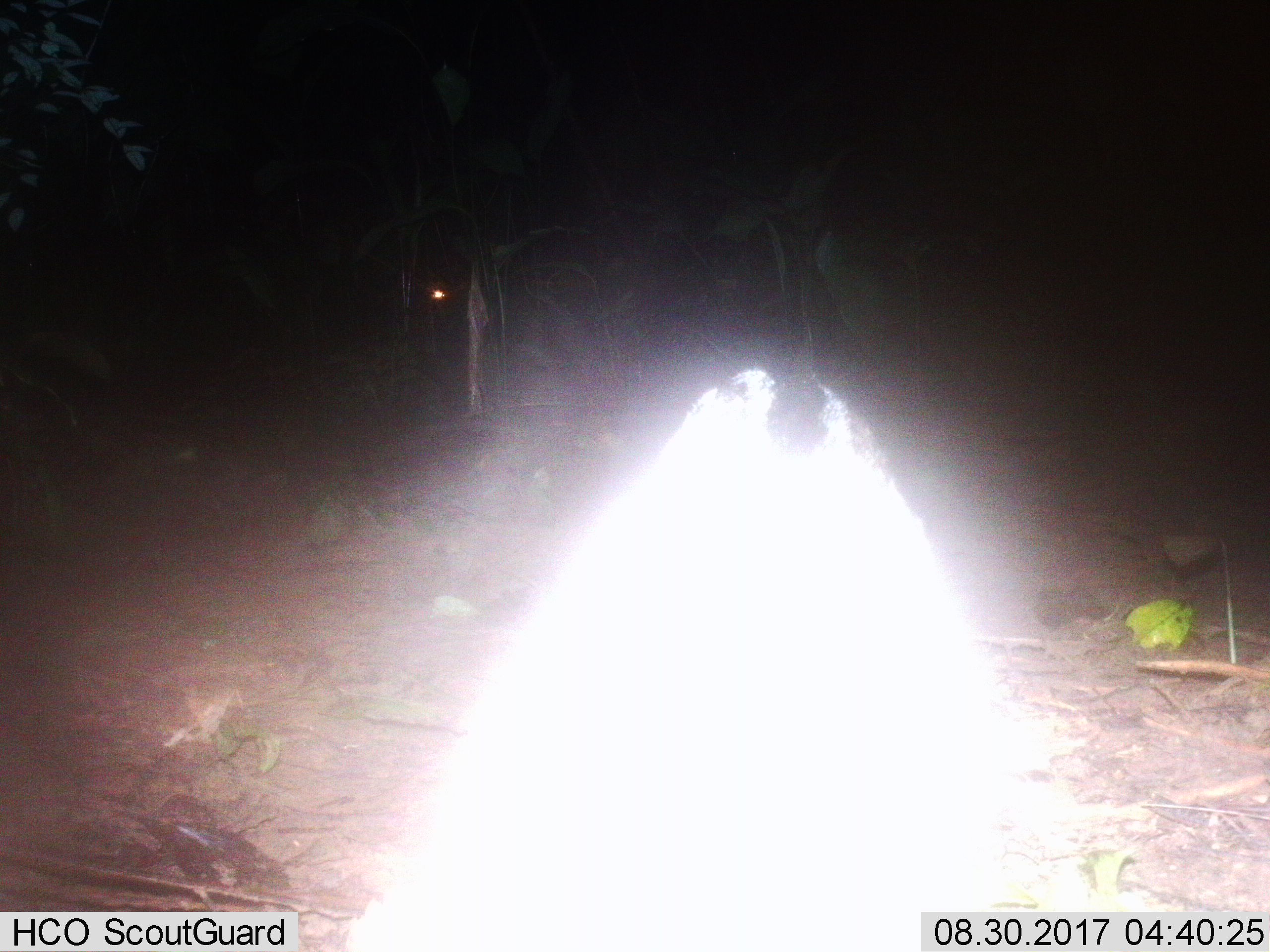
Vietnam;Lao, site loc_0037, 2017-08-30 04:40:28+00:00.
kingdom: Animalia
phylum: Chordata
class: Mammalia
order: Carnivora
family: Viverridae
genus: Viverra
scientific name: Viverra zibetha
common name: large indian civet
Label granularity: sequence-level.